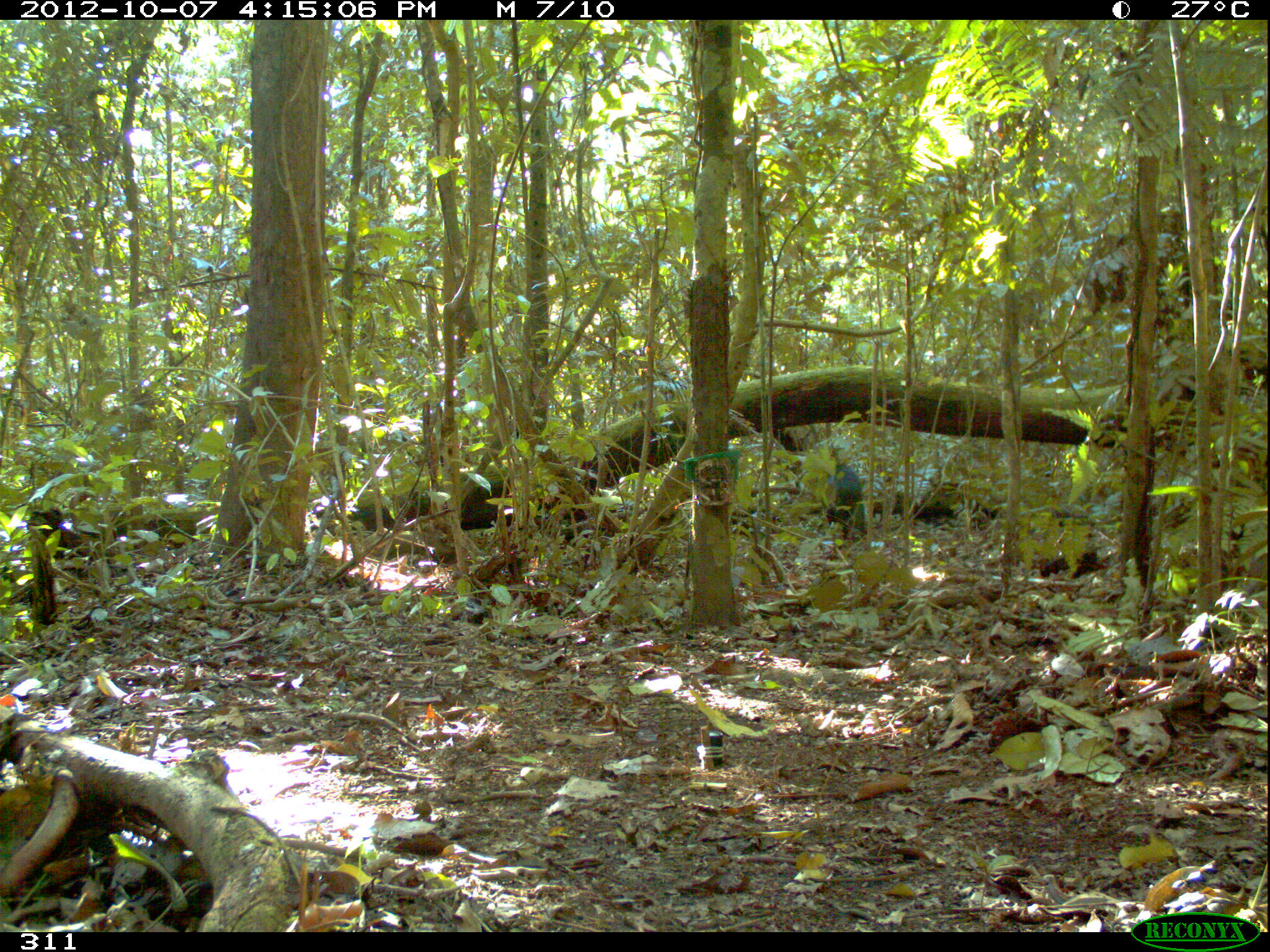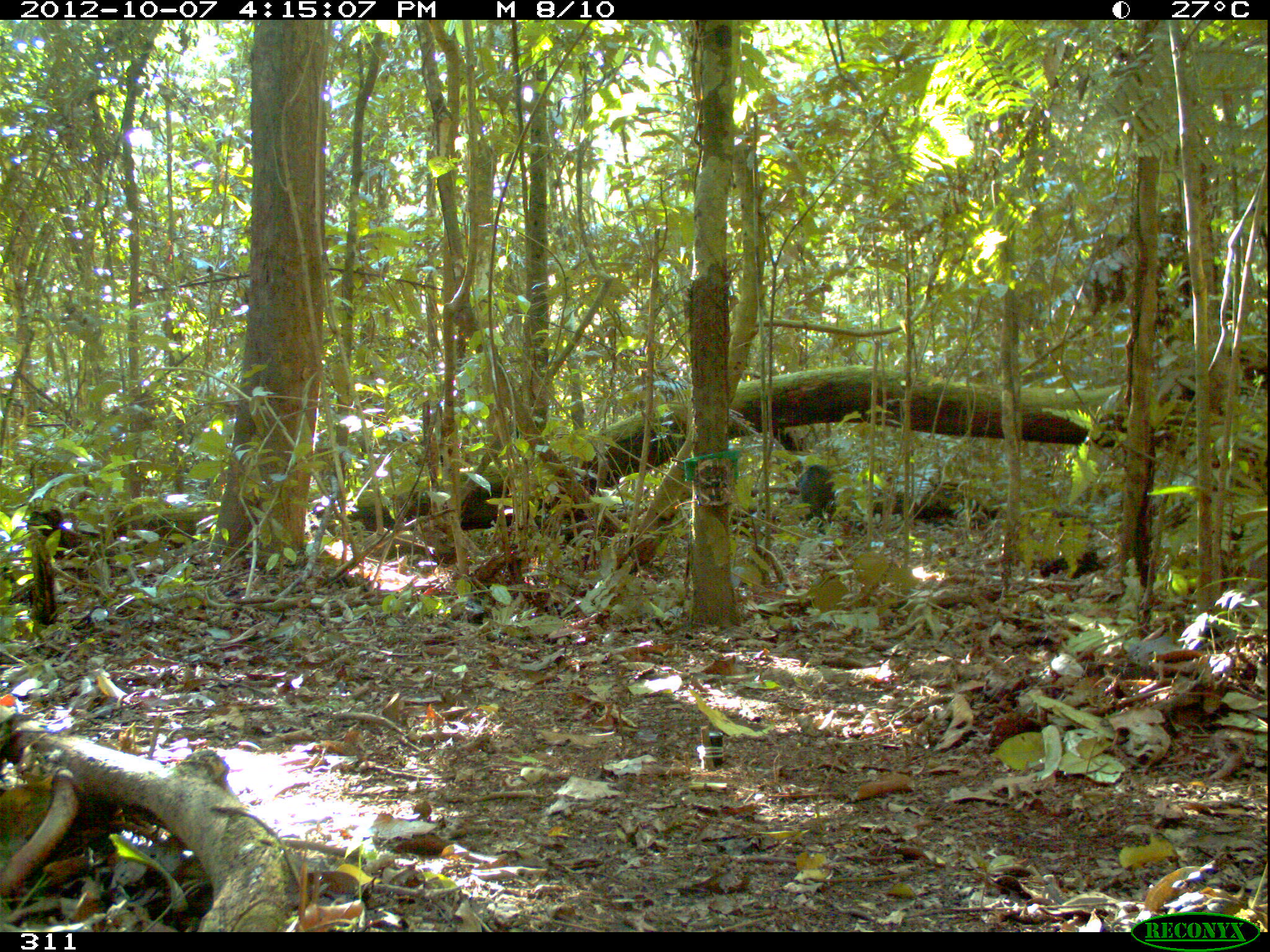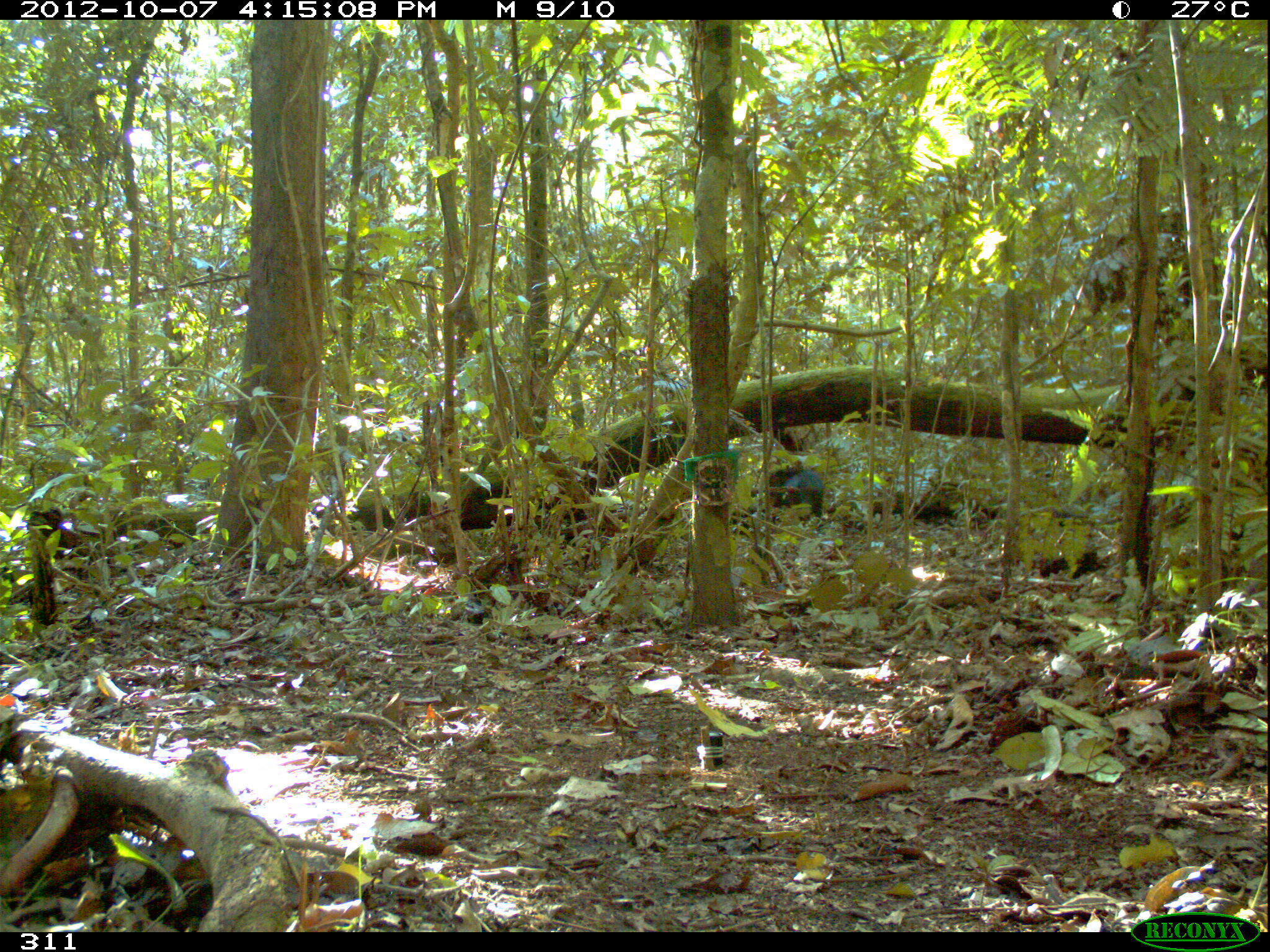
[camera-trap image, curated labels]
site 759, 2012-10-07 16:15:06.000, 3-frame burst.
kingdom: Animalia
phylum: Chordata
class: Mammalia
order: Artiodactyla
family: Tayassuidae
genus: Tayassu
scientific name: Tayassu pecari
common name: white-lipped peccary